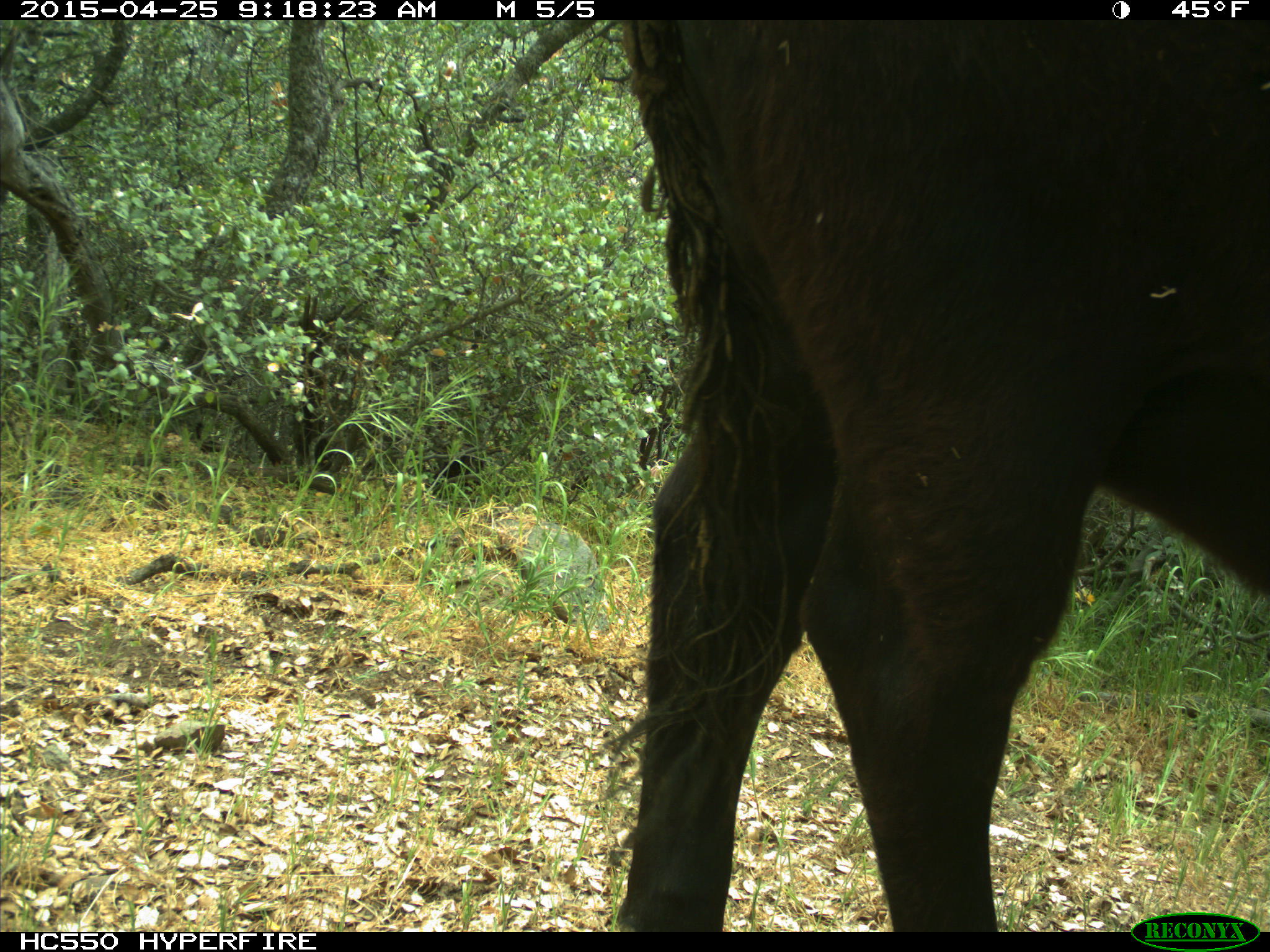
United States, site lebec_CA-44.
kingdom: Animalia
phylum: Chordata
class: Mammalia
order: Artiodactyla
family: Suidae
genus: Sus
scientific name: Sus scrofa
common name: wild boar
Sus scrofa (wild boar).